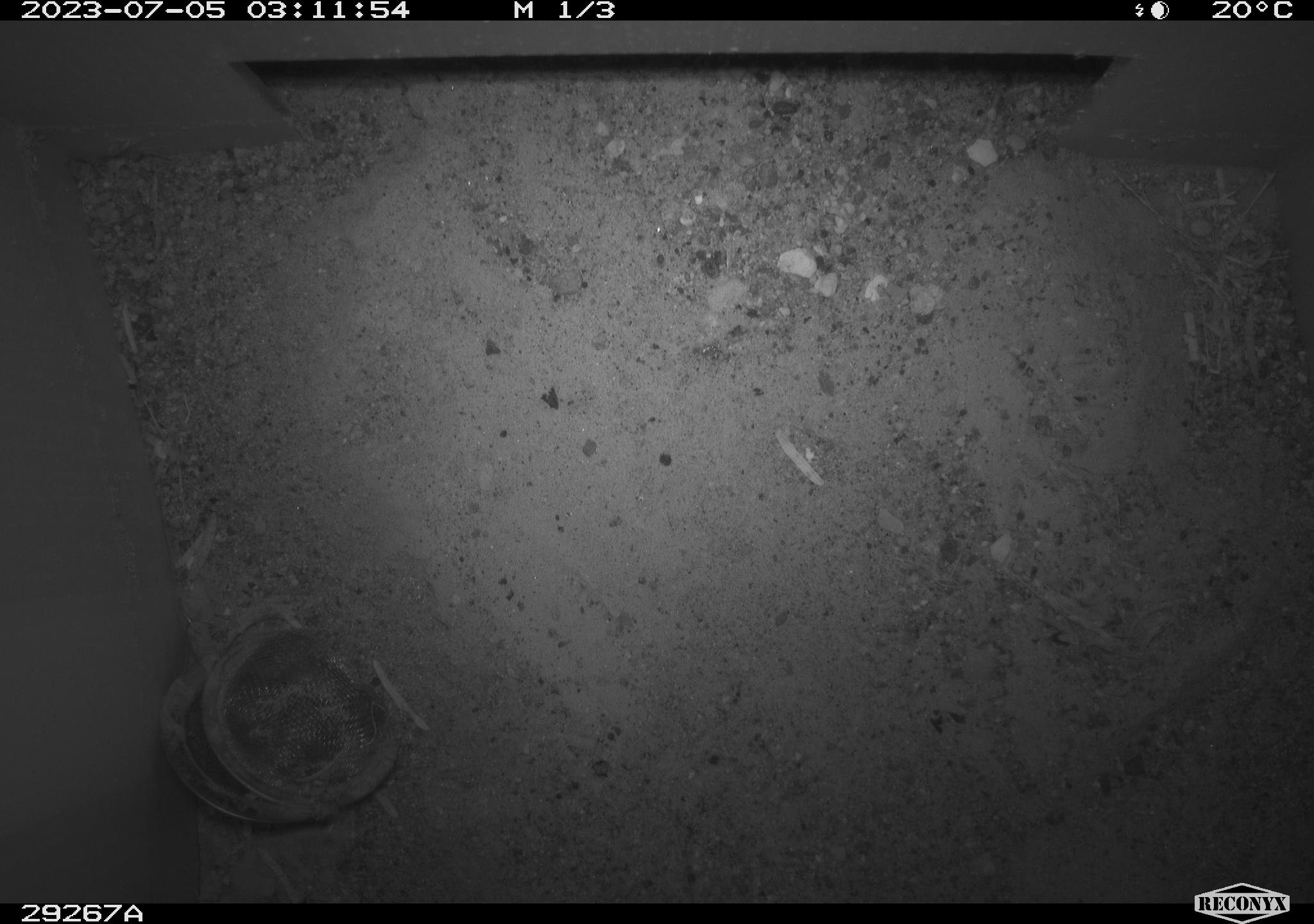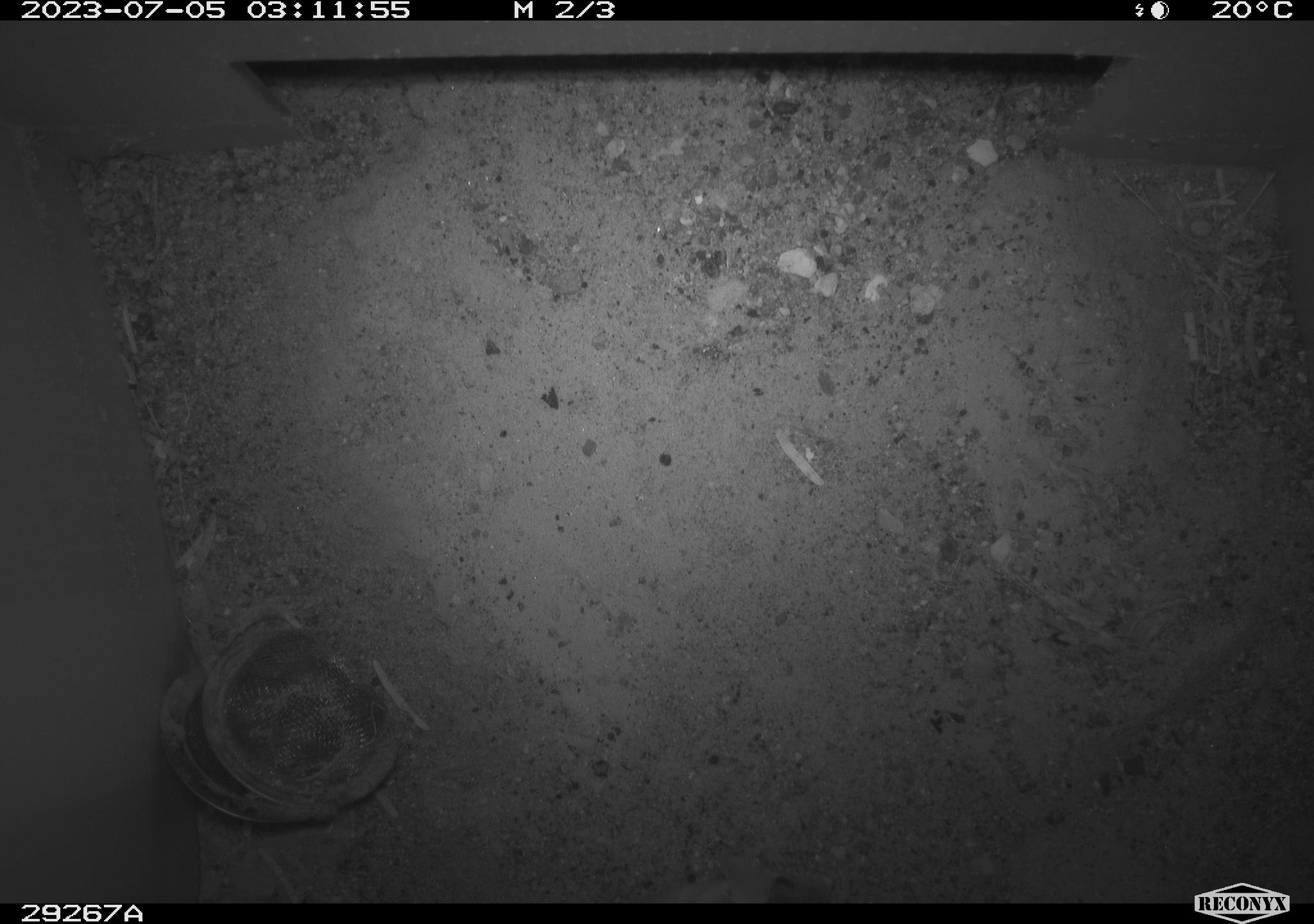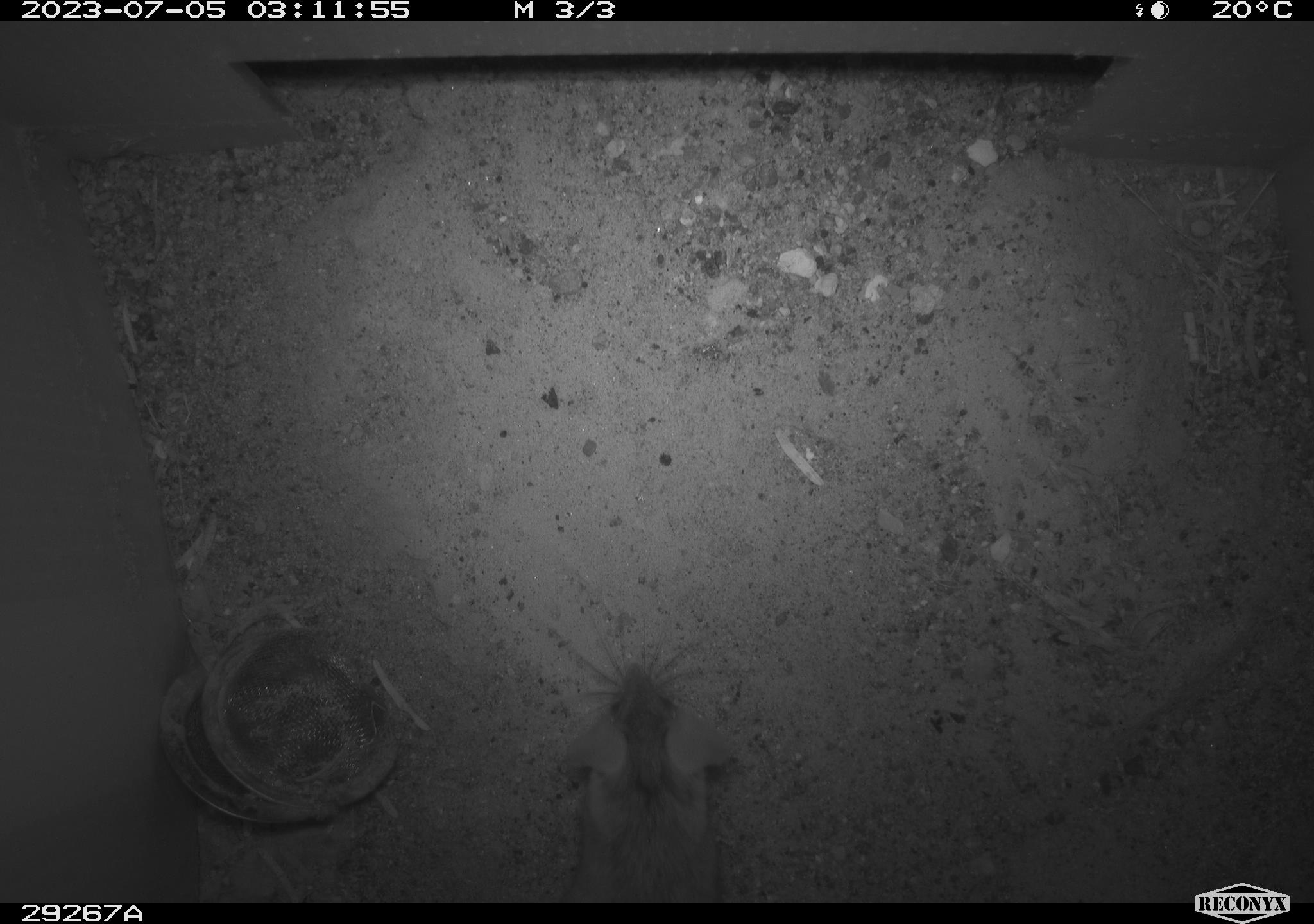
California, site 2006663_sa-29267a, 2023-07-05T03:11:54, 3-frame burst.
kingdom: Animalia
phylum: Chordata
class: Mammalia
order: Rodentia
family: Heteromyidae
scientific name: Heteromyidae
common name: kangaroo rats and pocket mice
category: heteromyidae family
Heteromyidae family (kangaroo rats and pocket mice) (Heteromyidae).